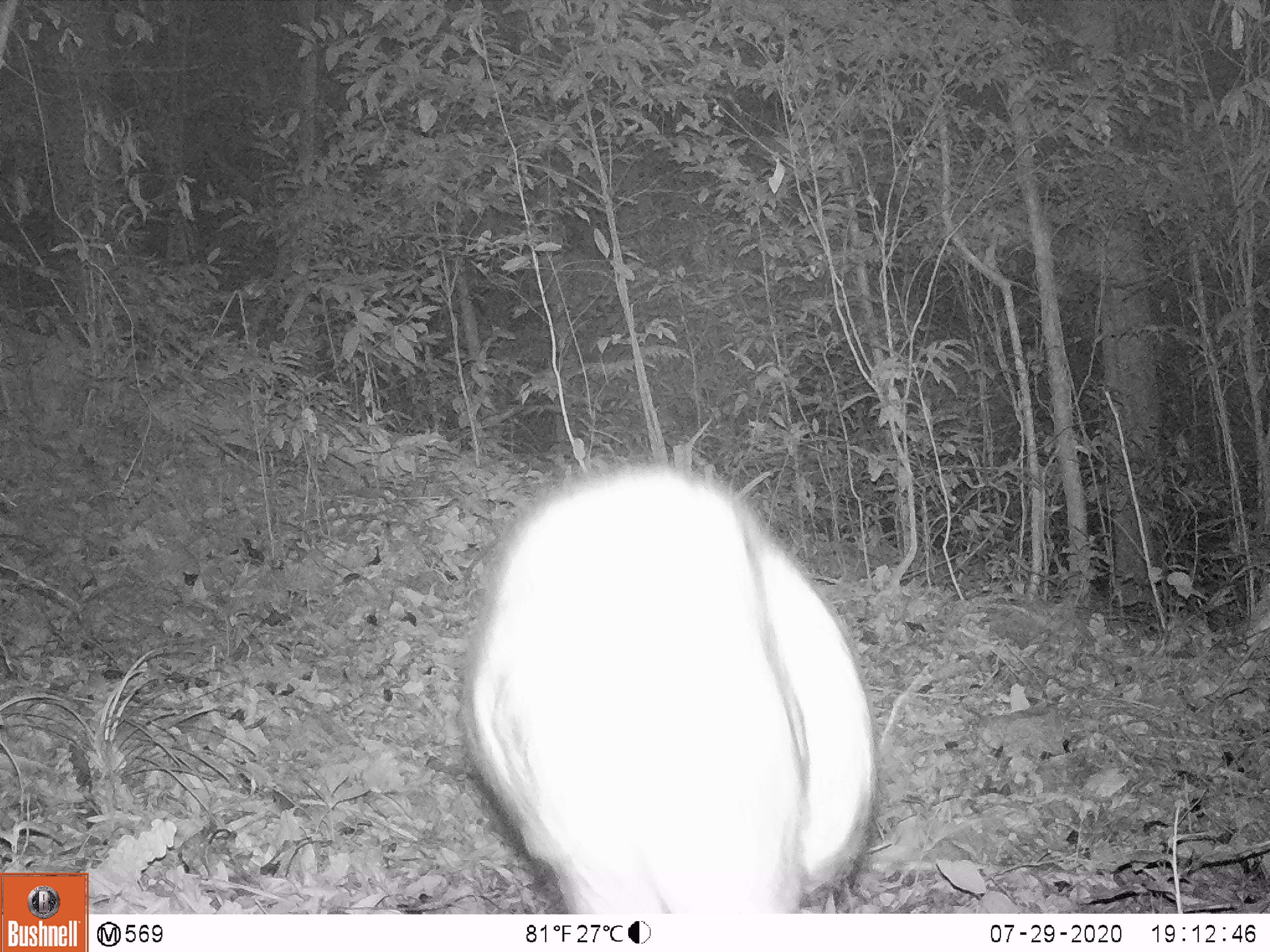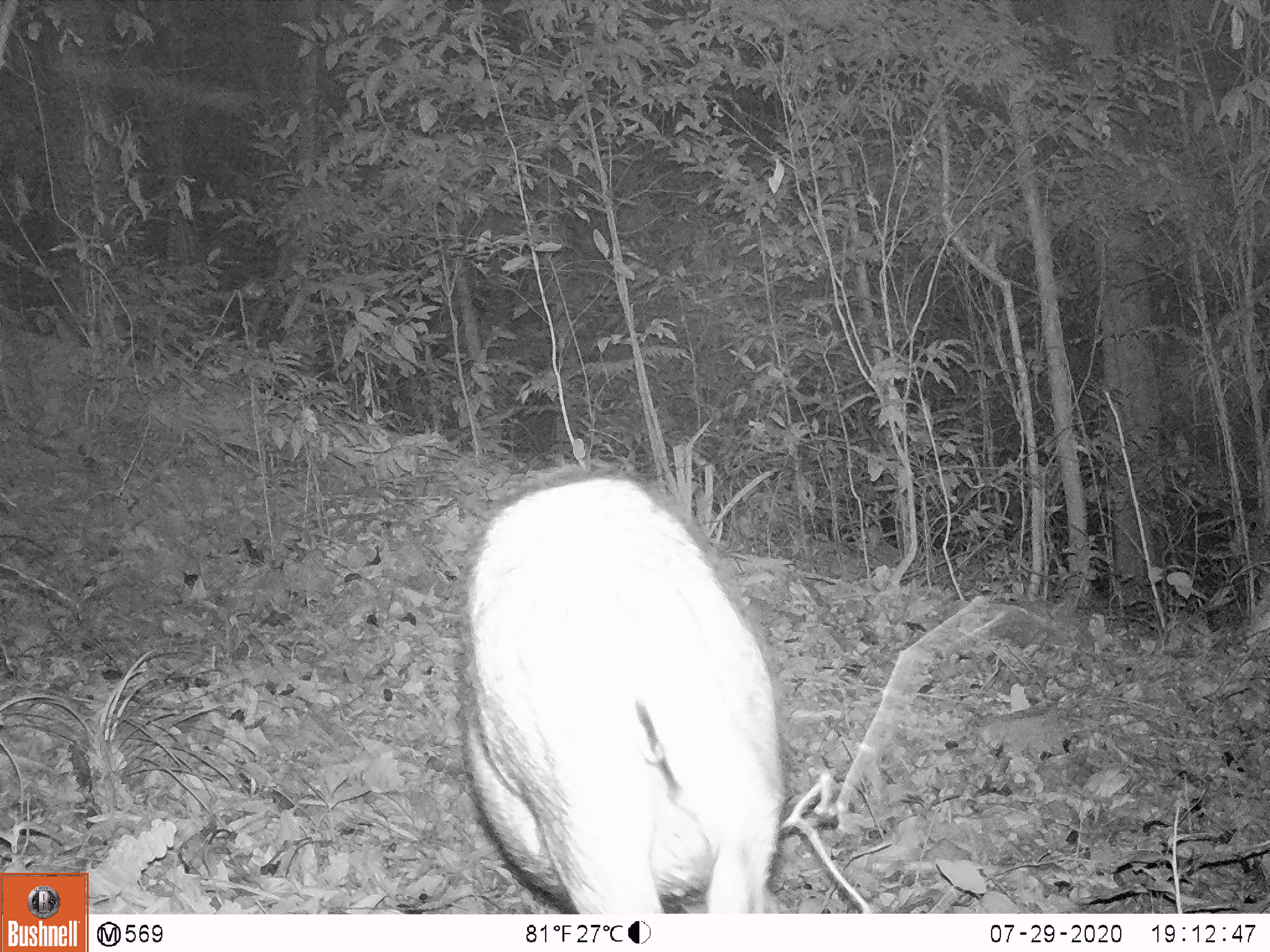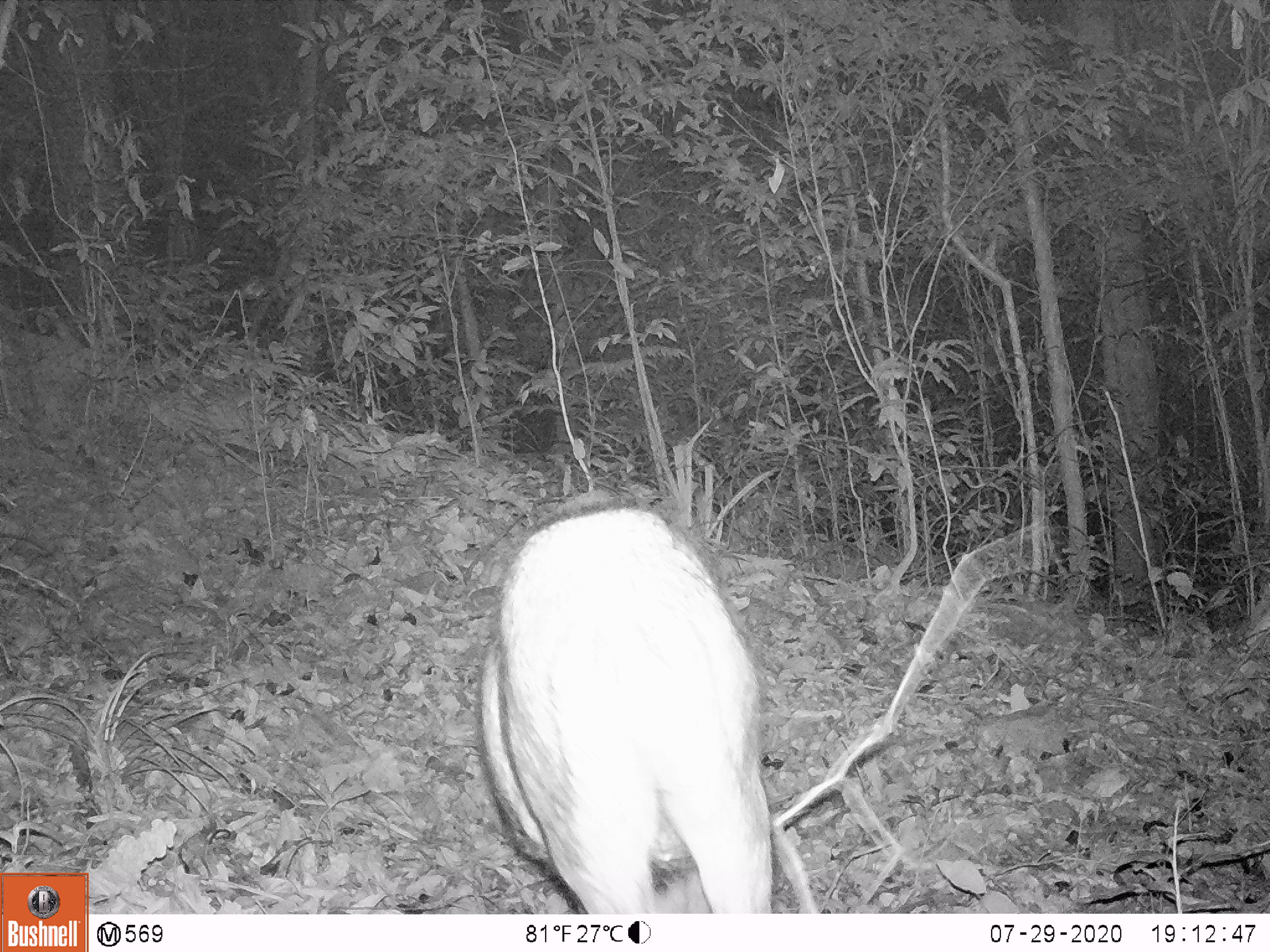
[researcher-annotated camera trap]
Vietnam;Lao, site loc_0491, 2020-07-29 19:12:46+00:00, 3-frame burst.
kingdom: Animalia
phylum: Chordata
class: Mammalia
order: Artiodactyla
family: Suidae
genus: Sus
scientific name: Sus scrofa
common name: eurasian wild pig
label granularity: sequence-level